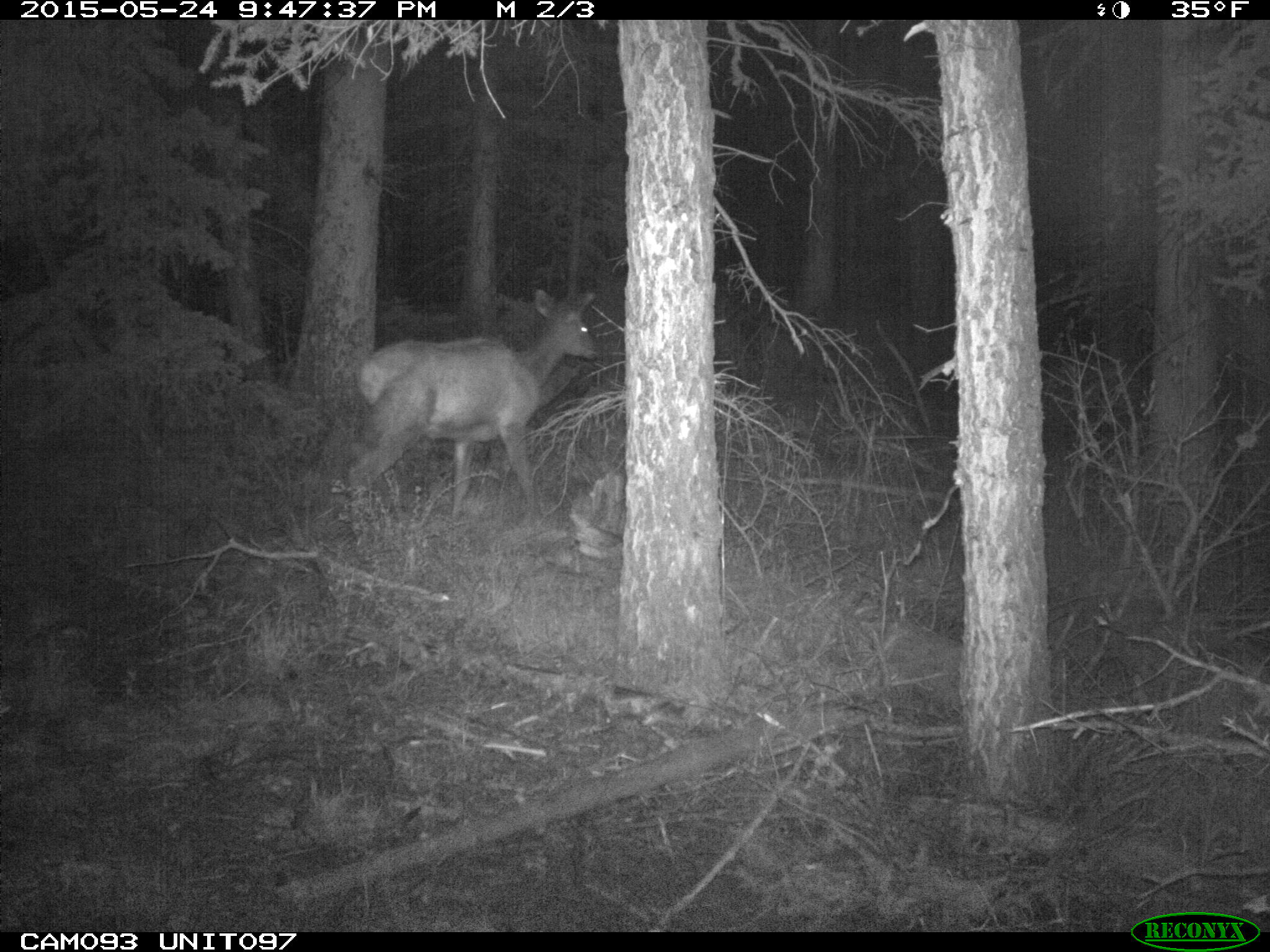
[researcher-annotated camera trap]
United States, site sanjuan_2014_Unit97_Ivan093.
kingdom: Animalia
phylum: Chordata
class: Mammalia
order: Artiodactyla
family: Cervidae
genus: Cervus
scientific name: Cervus elaphus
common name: red deer